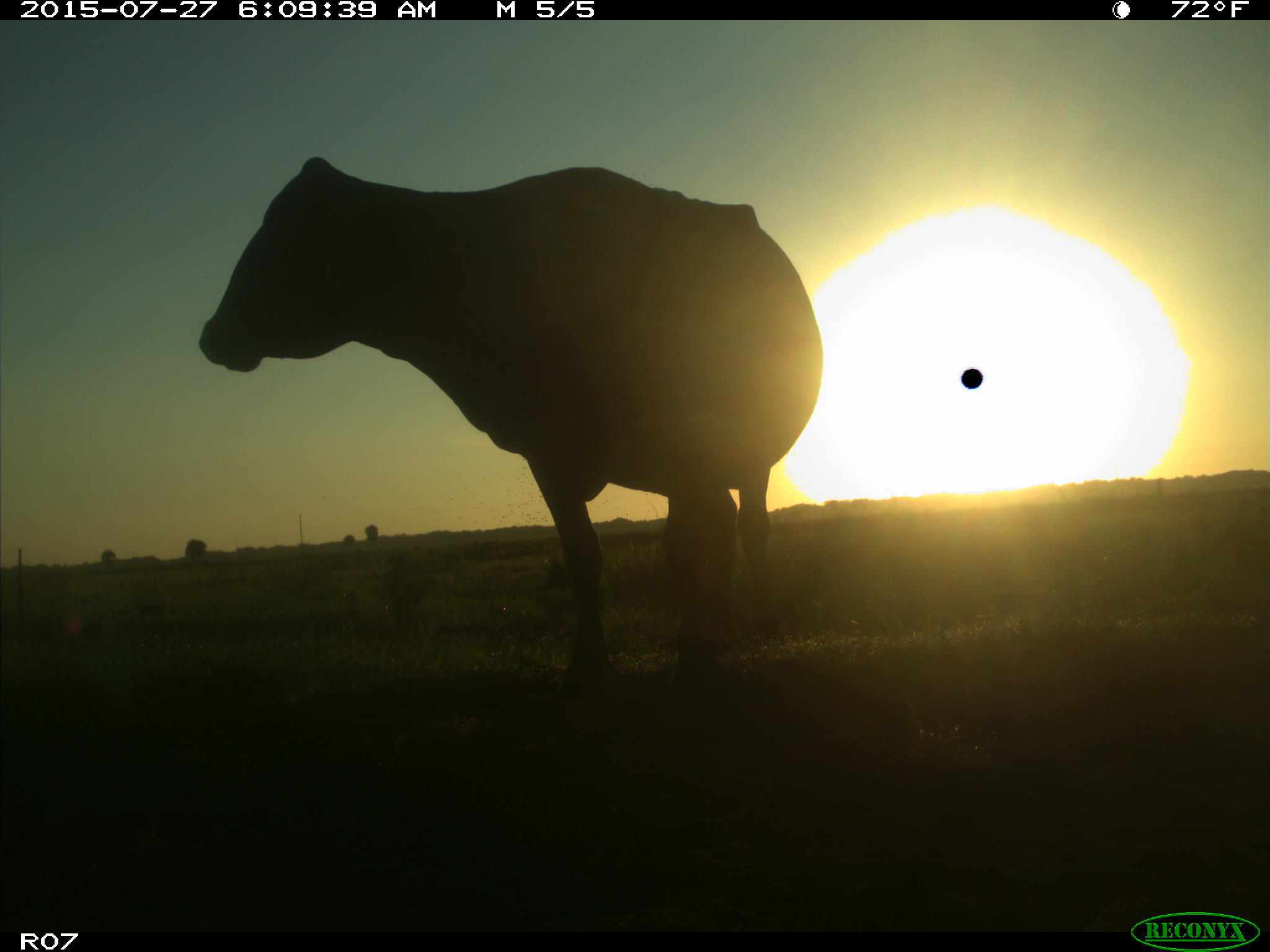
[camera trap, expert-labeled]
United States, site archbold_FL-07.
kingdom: Animalia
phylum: Chordata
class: Mammalia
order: Artiodactyla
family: Bovidae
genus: Bos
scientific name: Bos taurus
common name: domestic cow